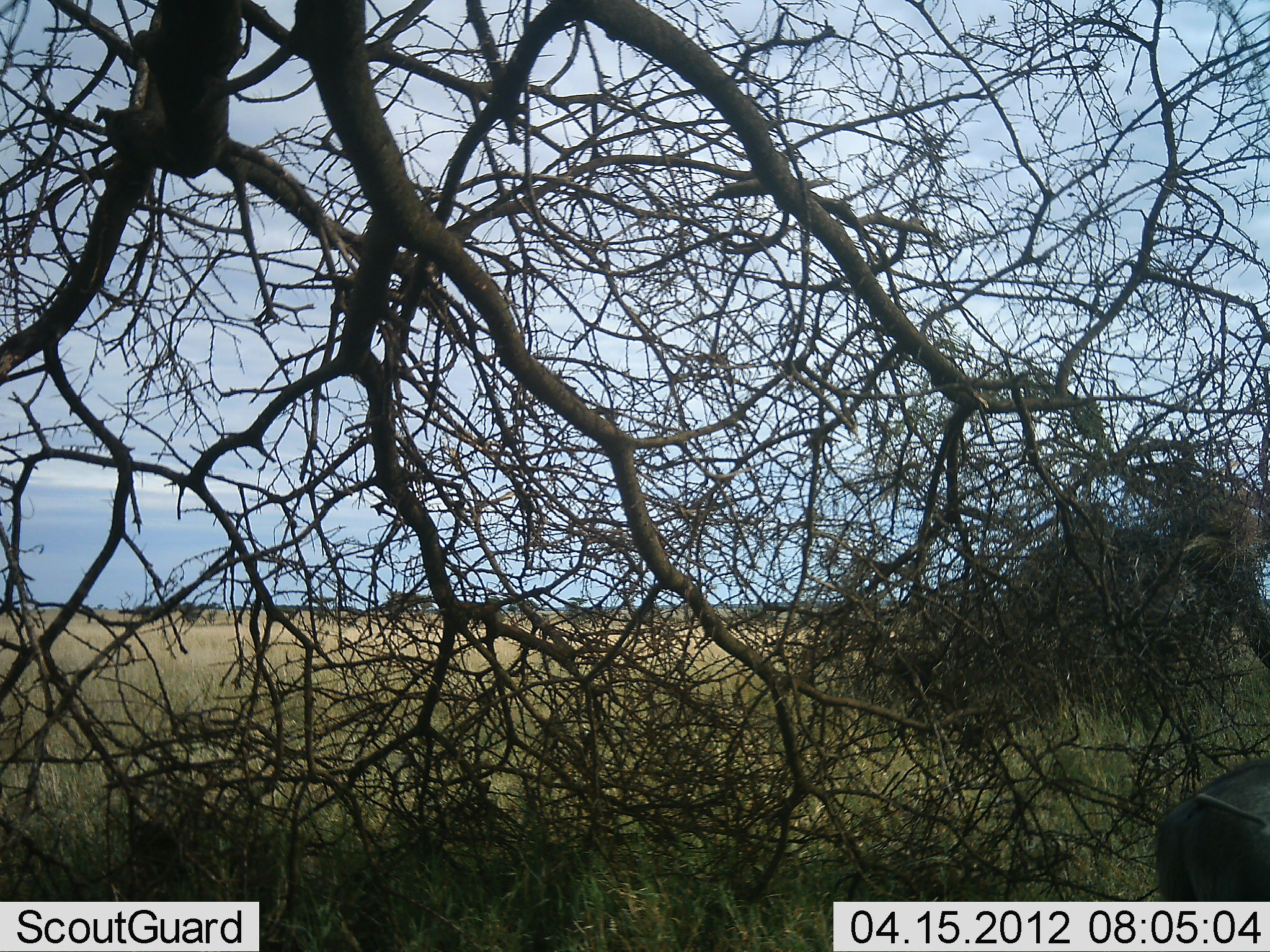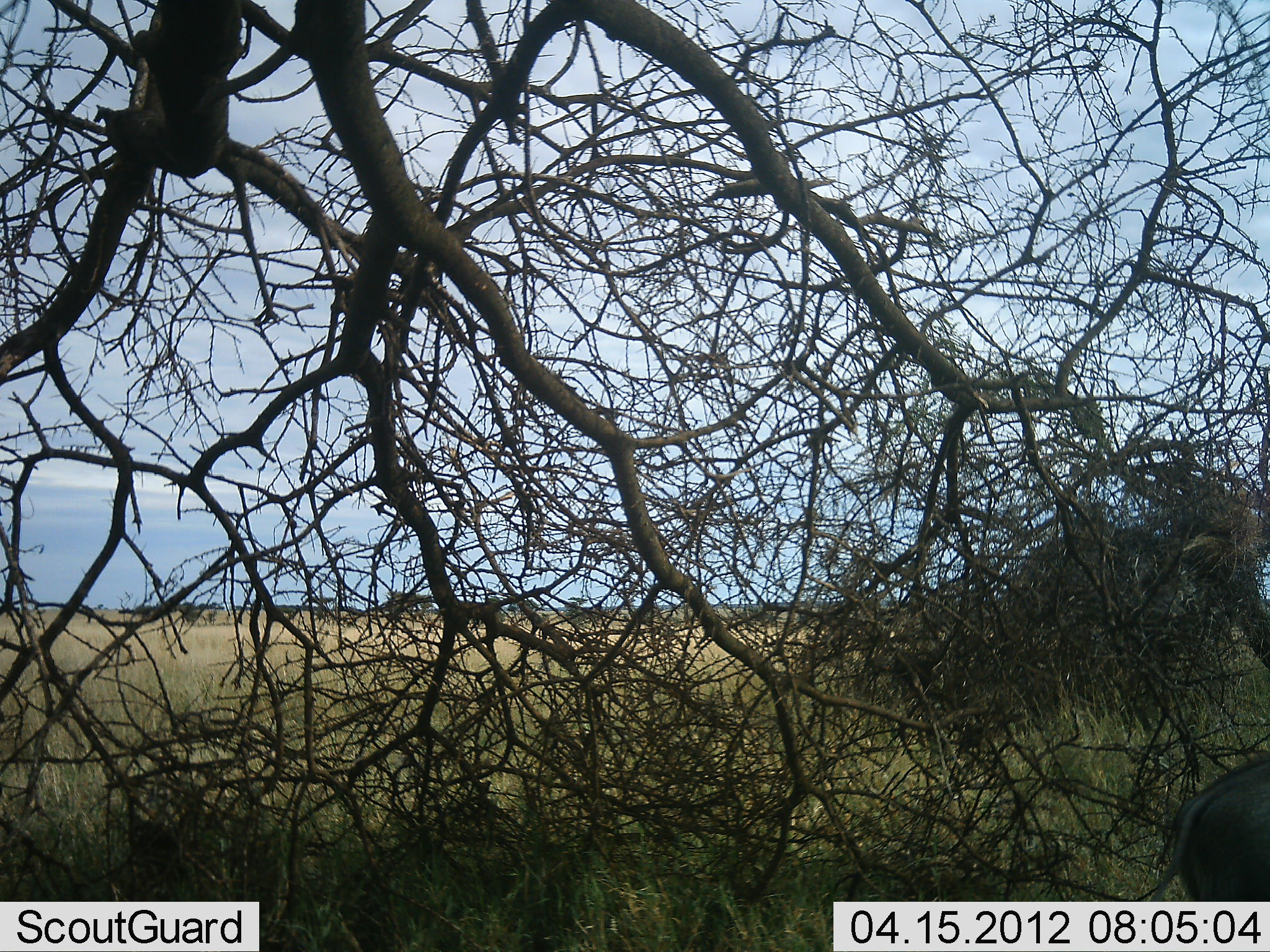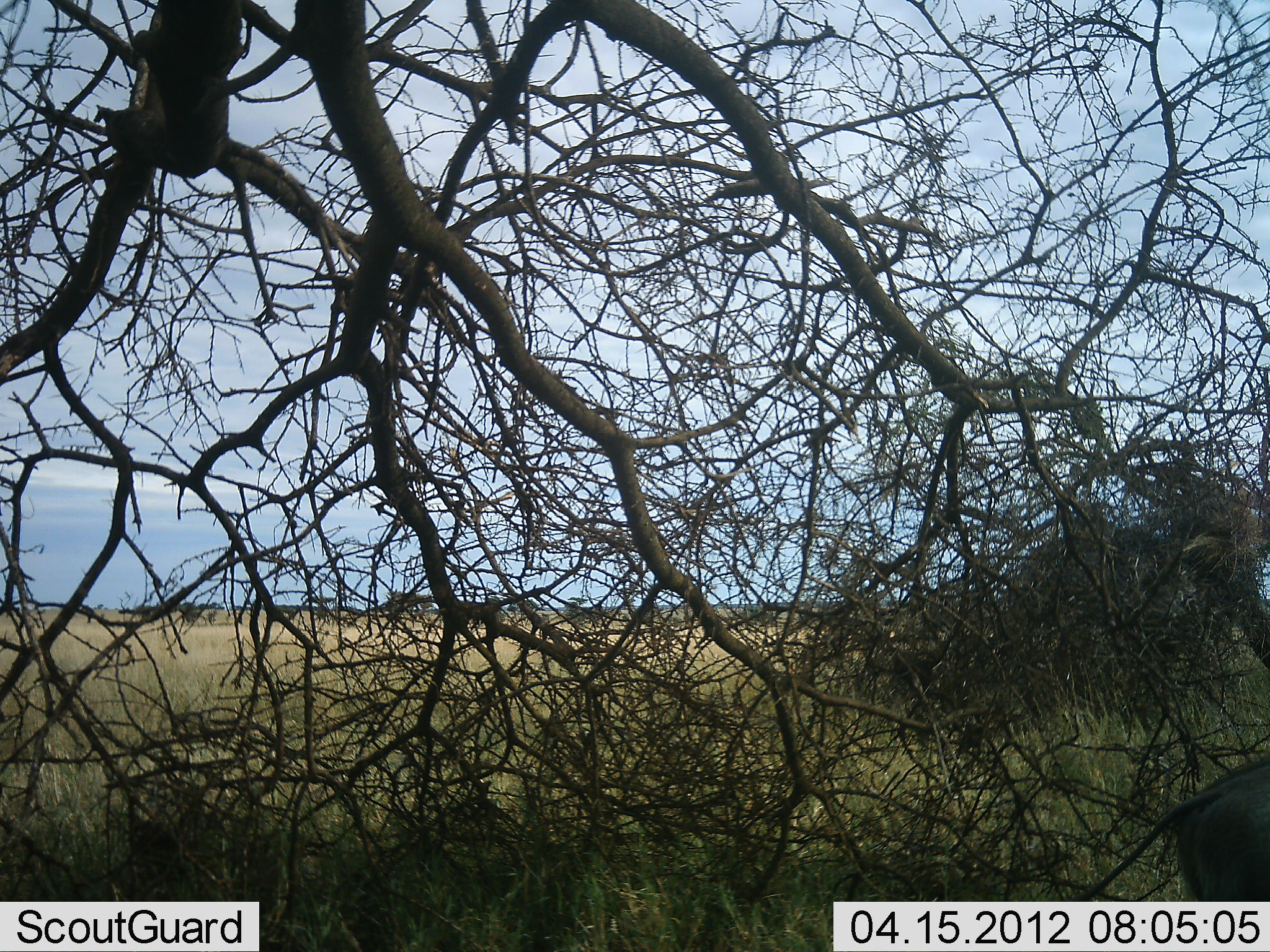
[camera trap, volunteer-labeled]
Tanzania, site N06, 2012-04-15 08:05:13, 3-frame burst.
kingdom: Animalia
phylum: Chordata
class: Mammalia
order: Artiodactyla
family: Suidae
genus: Phacochoerus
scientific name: Phacochoerus africanus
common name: warthog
Warthog (Phacochoerus africanus), count 1. Behavior (volunteer vote fractions): standing 80%, resting 0%, moving 13%, interacting 0%. Young present (vote fraction): 0%. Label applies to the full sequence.